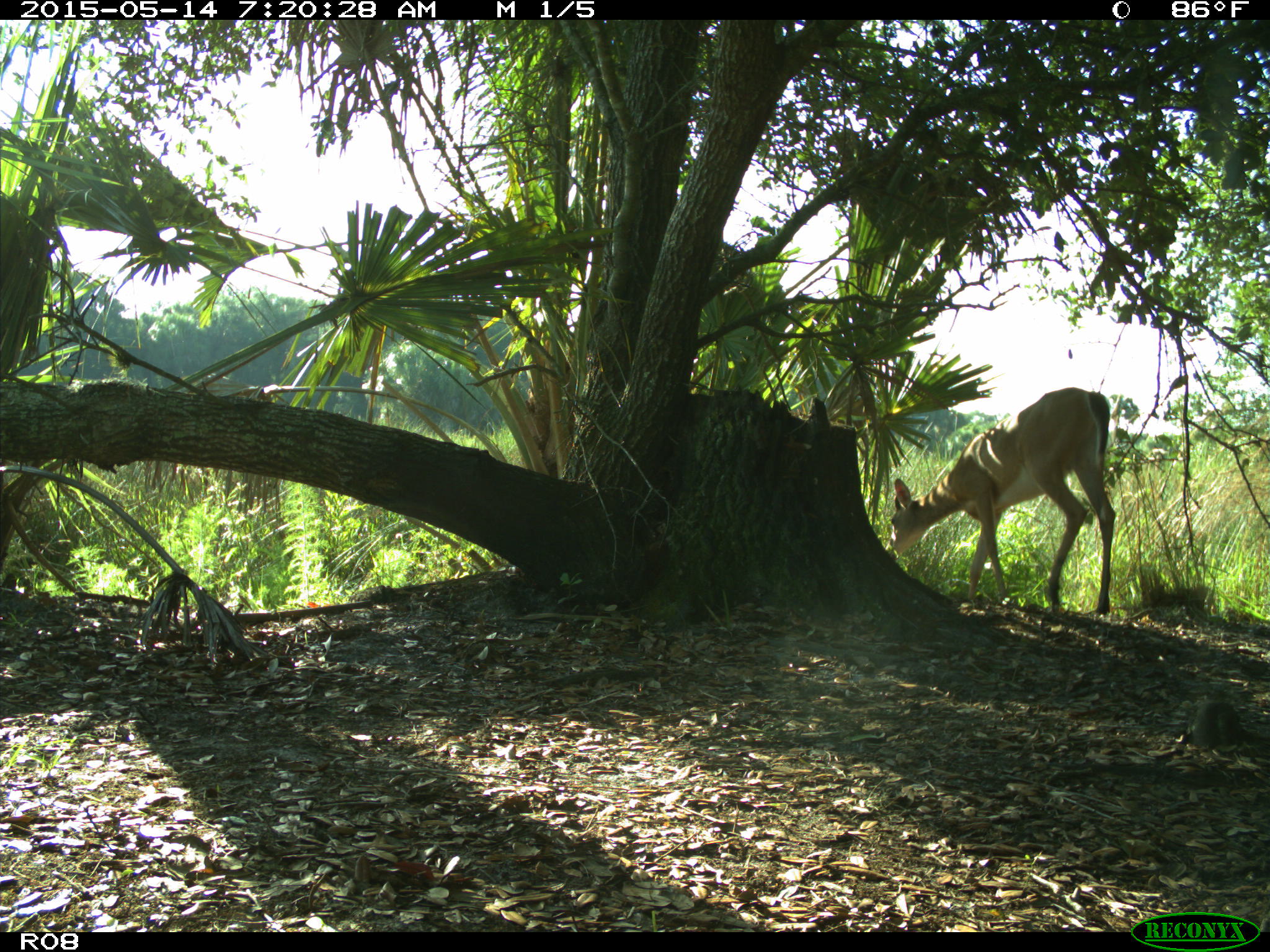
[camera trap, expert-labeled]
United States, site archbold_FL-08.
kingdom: Animalia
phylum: Chordata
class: Mammalia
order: Artiodactyla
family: Cervidae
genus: Odocoileus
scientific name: Odocoileus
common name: deer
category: unidentified deer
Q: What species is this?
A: Unidentified deer (deer) (Odocoileus).